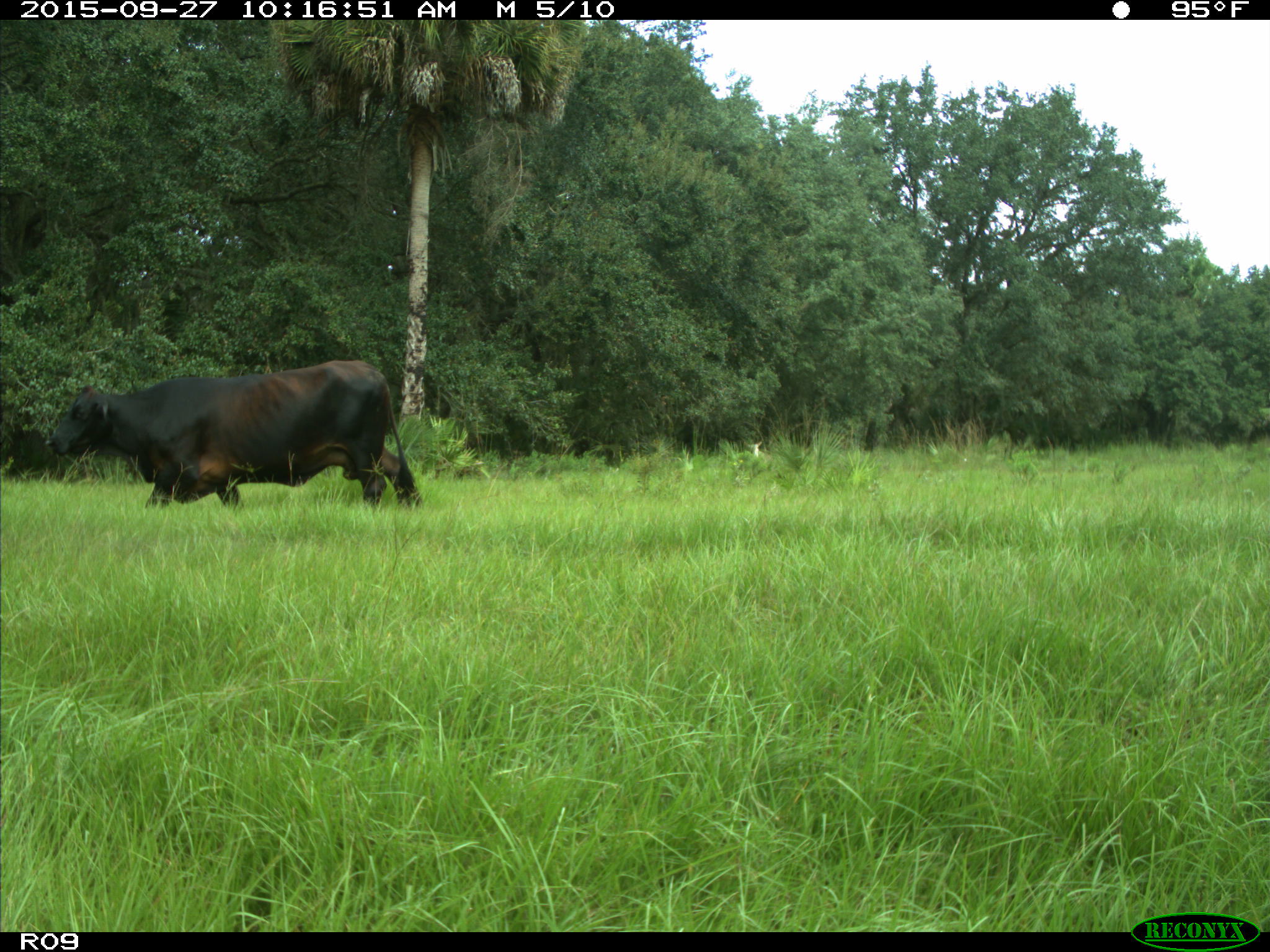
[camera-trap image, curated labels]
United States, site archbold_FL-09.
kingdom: Animalia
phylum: Chordata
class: Mammalia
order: Artiodactyla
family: Bovidae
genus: Bos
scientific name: Bos taurus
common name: domestic cow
Bos taurus (domestic cow).